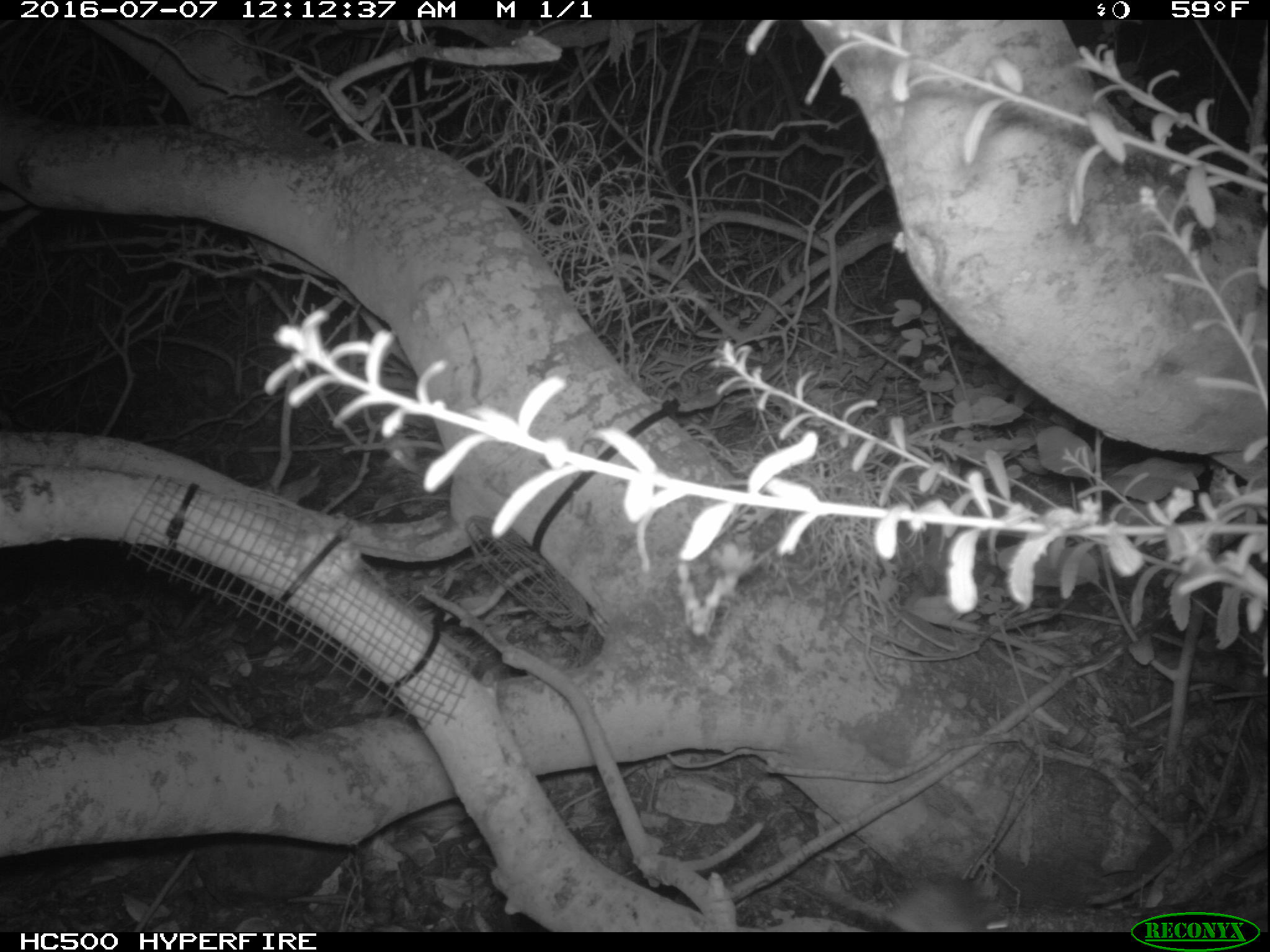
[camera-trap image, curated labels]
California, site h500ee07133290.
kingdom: Animalia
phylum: Chordata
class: Mammalia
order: Rodentia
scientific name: Rodentia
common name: rodent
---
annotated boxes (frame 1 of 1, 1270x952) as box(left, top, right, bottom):
rodent: box(797, 866, 1011, 929)